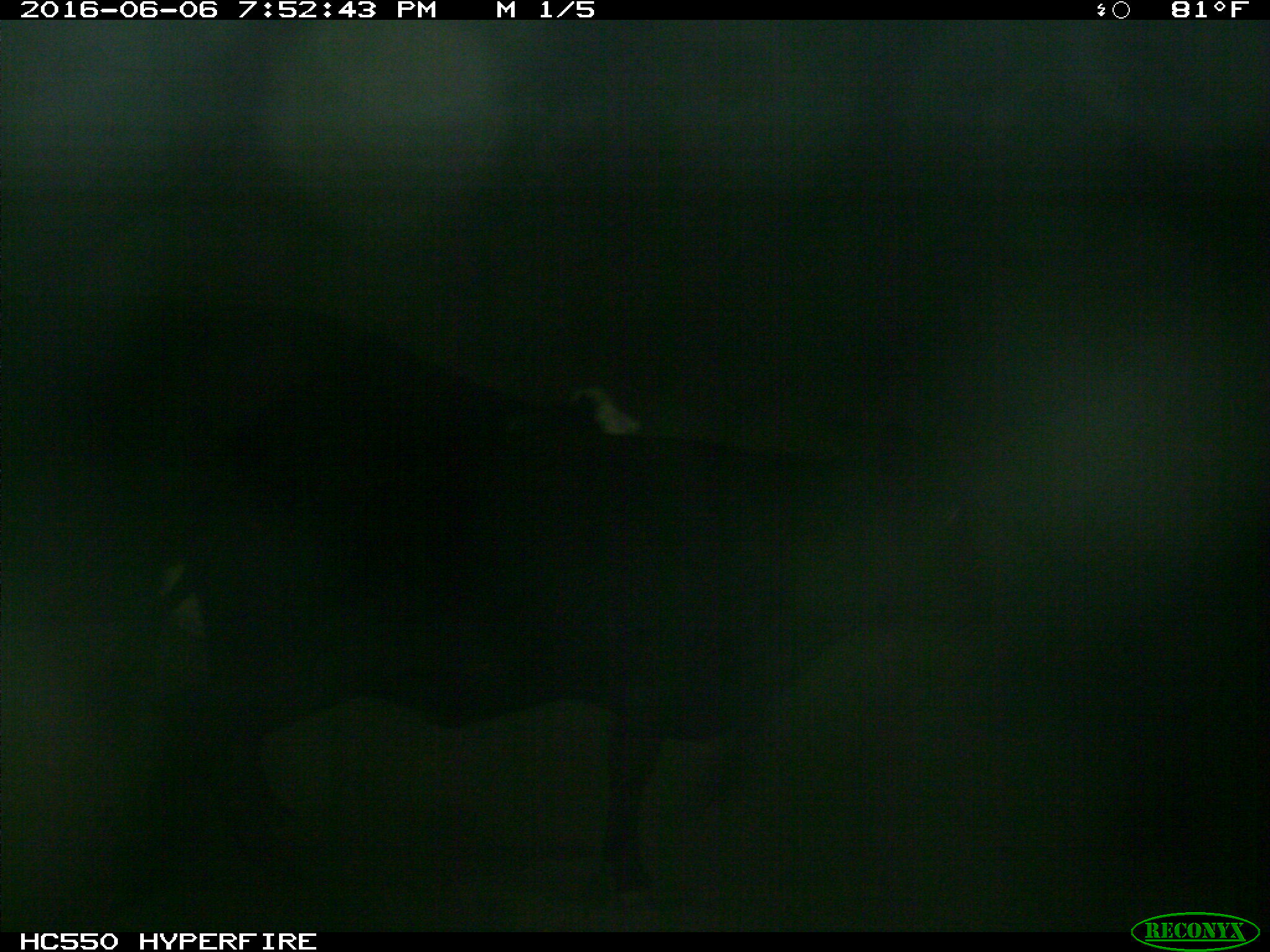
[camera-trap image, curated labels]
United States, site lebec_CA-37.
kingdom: Animalia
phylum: Chordata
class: Mammalia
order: Artiodactyla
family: Bovidae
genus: Bos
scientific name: Bos taurus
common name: domestic cow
Bos taurus (domestic cow).